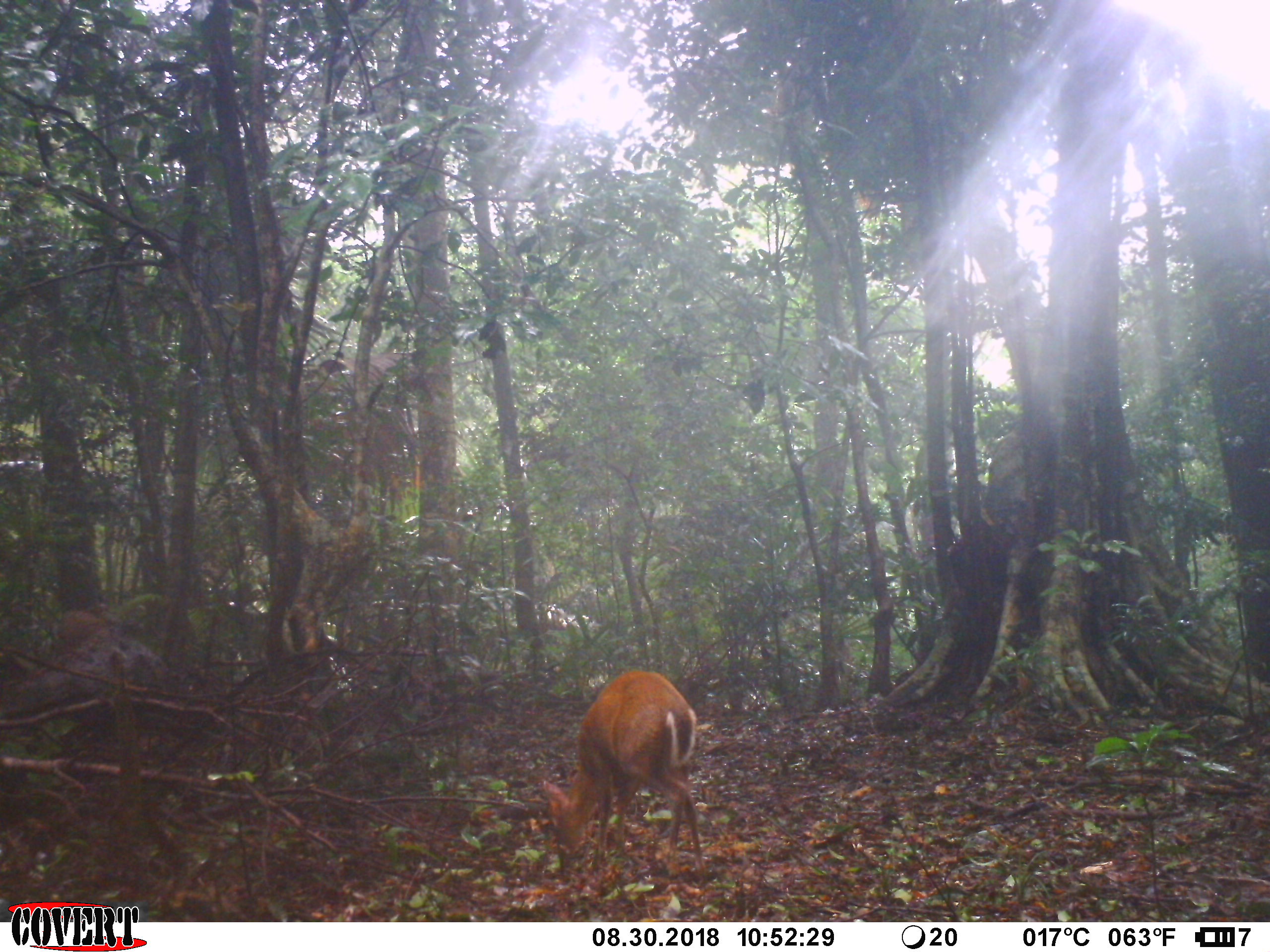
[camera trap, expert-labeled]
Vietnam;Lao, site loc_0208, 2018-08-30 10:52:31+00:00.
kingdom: Animalia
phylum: Chordata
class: Mammalia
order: Artiodactyla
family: Cervidae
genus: Muntiacus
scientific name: Muntiacus rooseveltorum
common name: roosevelt's muntjac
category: roosevelts muntjac group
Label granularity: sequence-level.